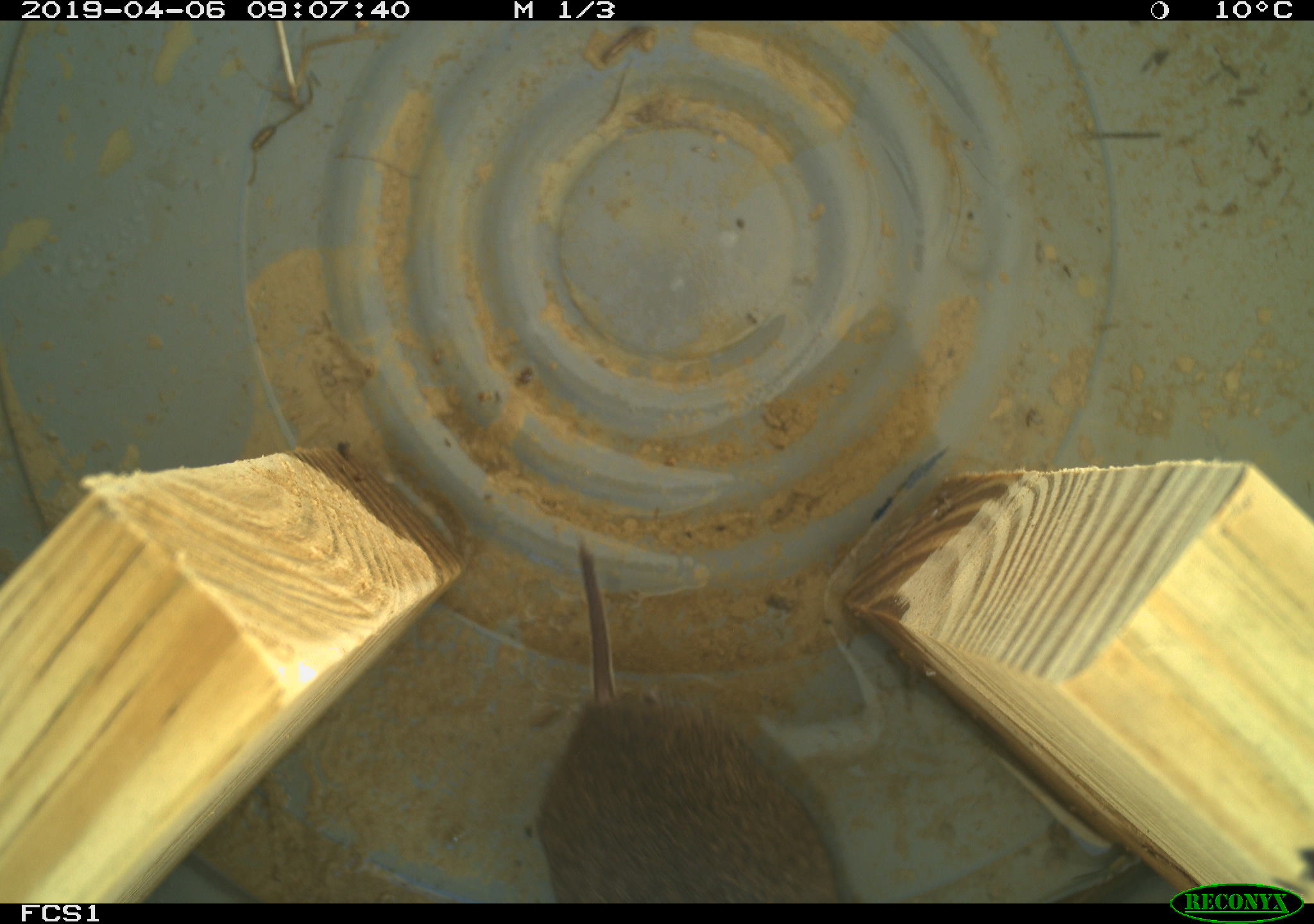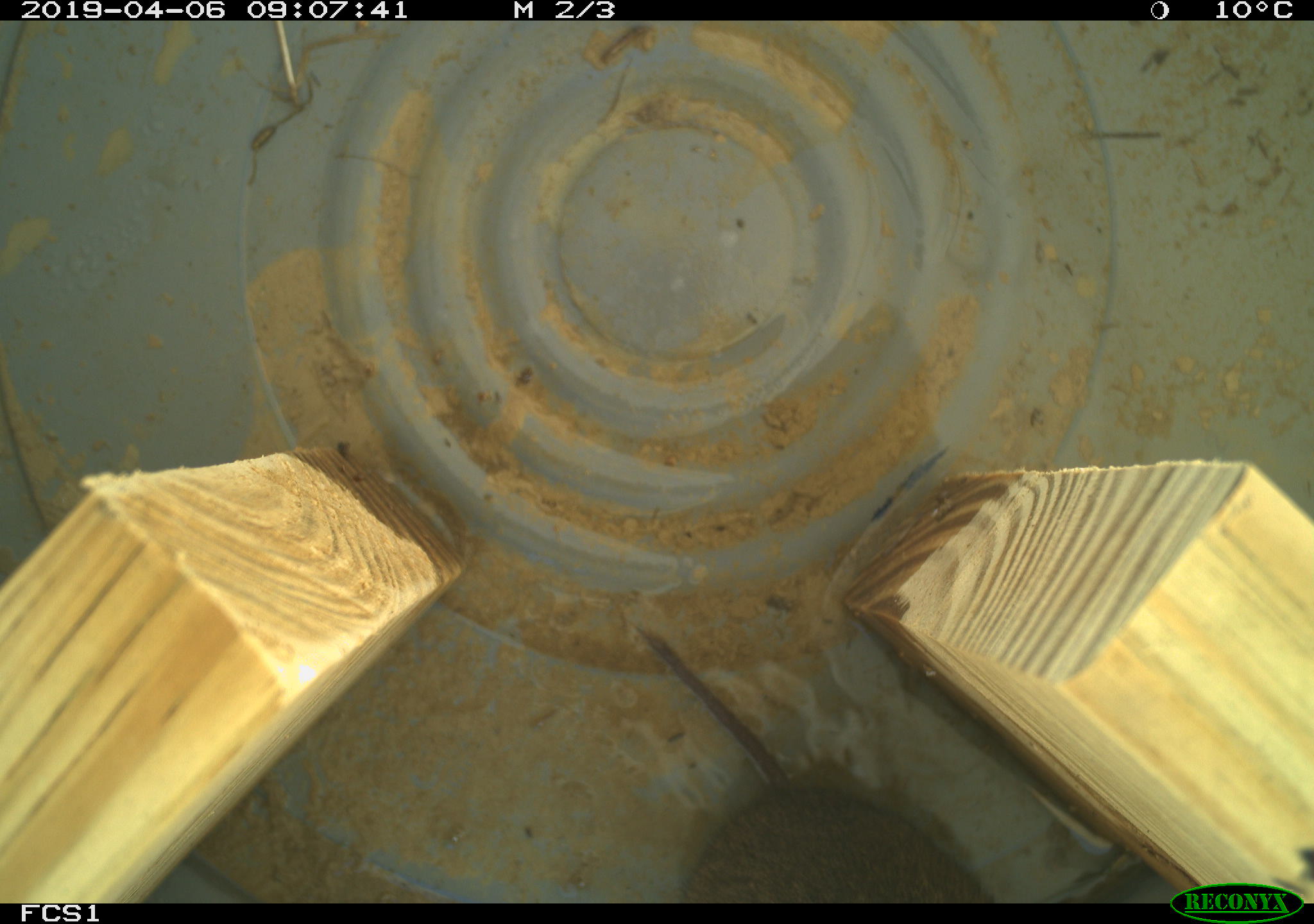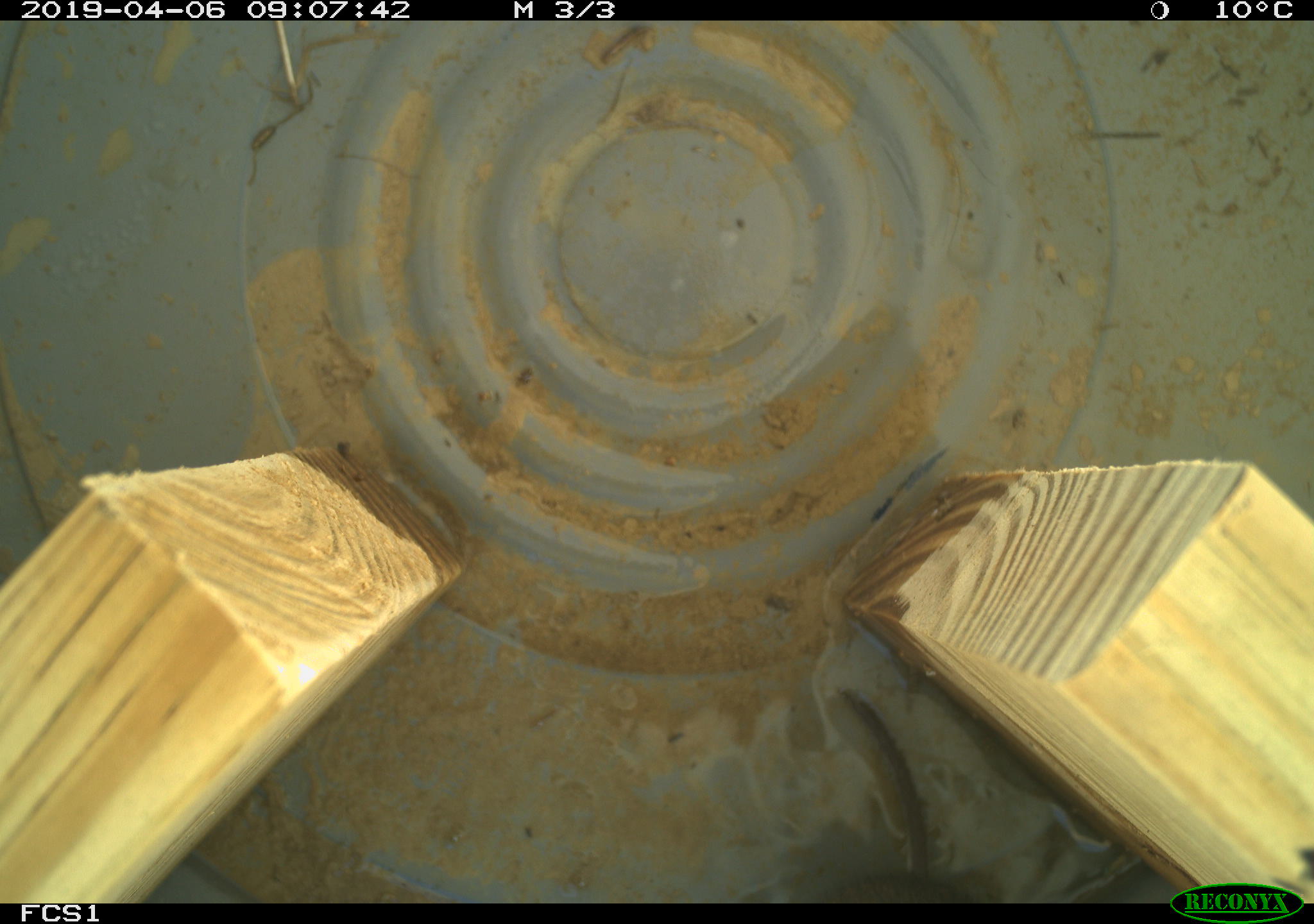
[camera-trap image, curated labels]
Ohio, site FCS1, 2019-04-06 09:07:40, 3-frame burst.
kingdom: Animalia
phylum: Chordata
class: Mammalia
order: Rodentia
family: Cricetidae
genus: Microtus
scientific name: Microtus pennsylvanicus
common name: meadow vole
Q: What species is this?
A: Meadow vole (Microtus pennsylvanicus).